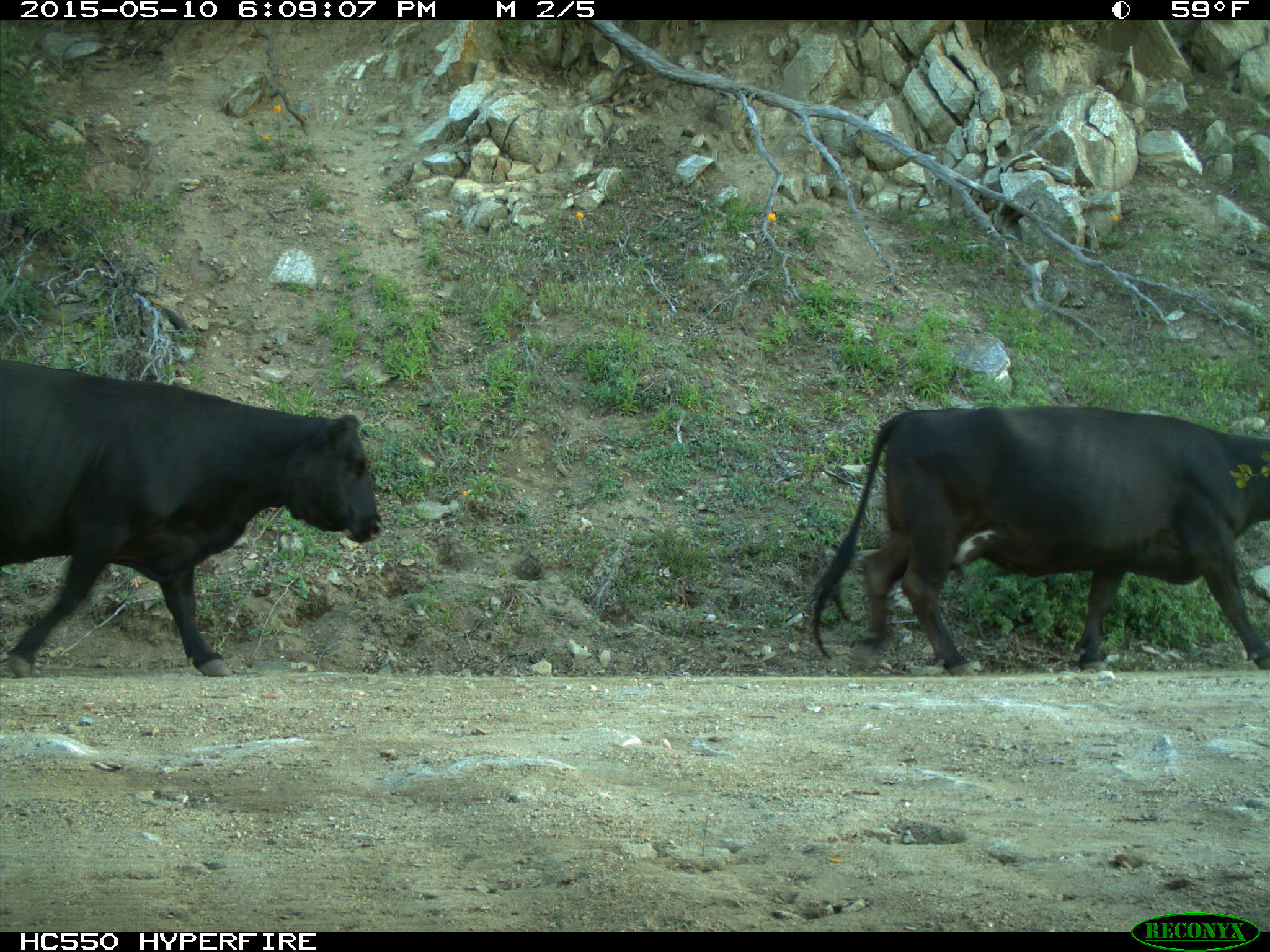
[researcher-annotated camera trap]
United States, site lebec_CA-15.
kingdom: Animalia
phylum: Chordata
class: Mammalia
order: Artiodactyla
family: Bovidae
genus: Bos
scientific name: Bos taurus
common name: domestic cow